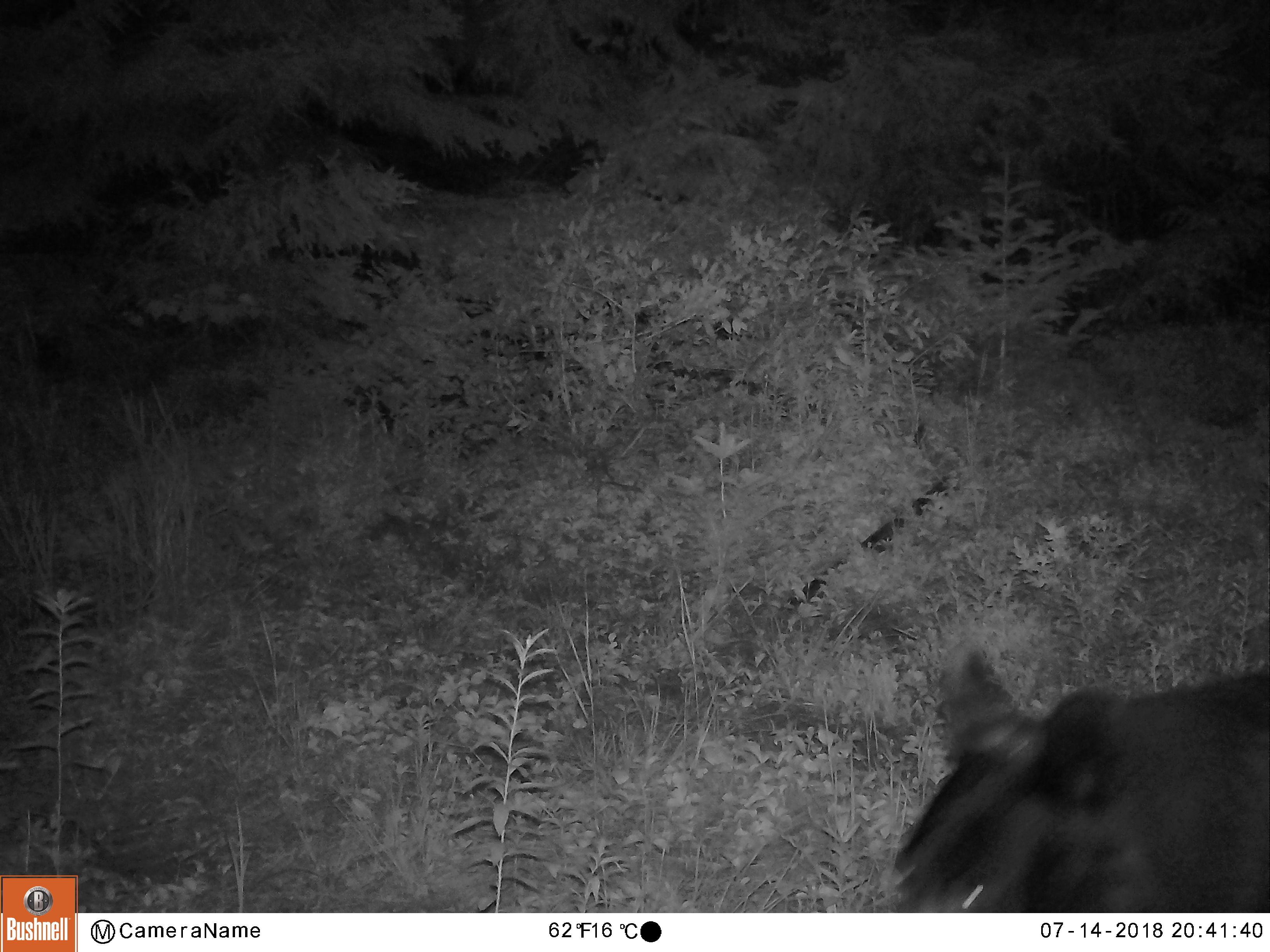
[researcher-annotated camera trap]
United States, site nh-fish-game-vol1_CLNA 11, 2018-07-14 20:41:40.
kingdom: Animalia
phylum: Chordata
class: Mammalia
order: Carnivora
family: Ursidae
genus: Ursus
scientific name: Ursus americanus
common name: black bear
Black bear (Ursus americanus).